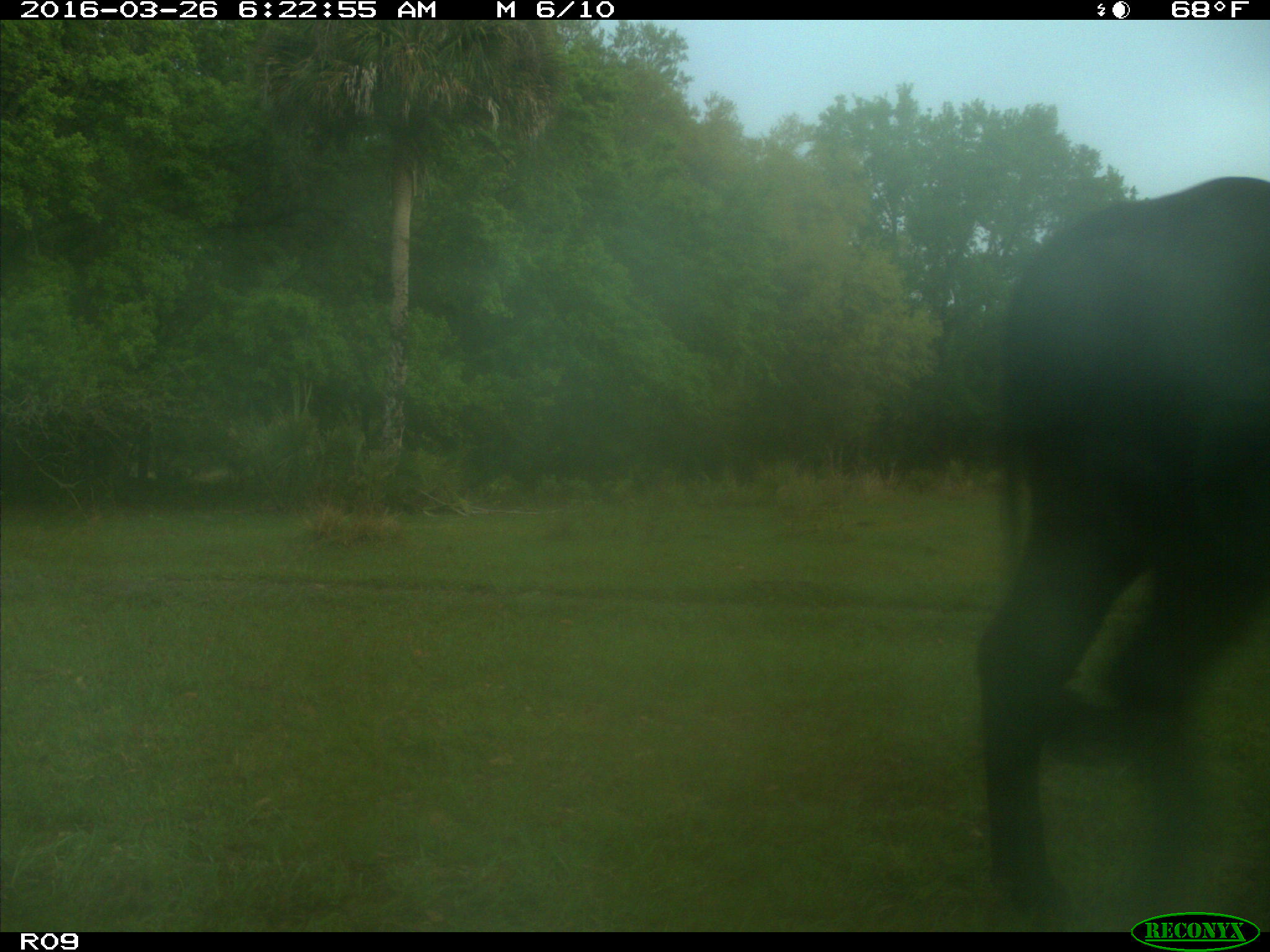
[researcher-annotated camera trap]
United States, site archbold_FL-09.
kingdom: Animalia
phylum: Chordata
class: Mammalia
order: Artiodactyla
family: Bovidae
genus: Bos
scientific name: Bos taurus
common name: domestic cow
Bos taurus (domestic cow).